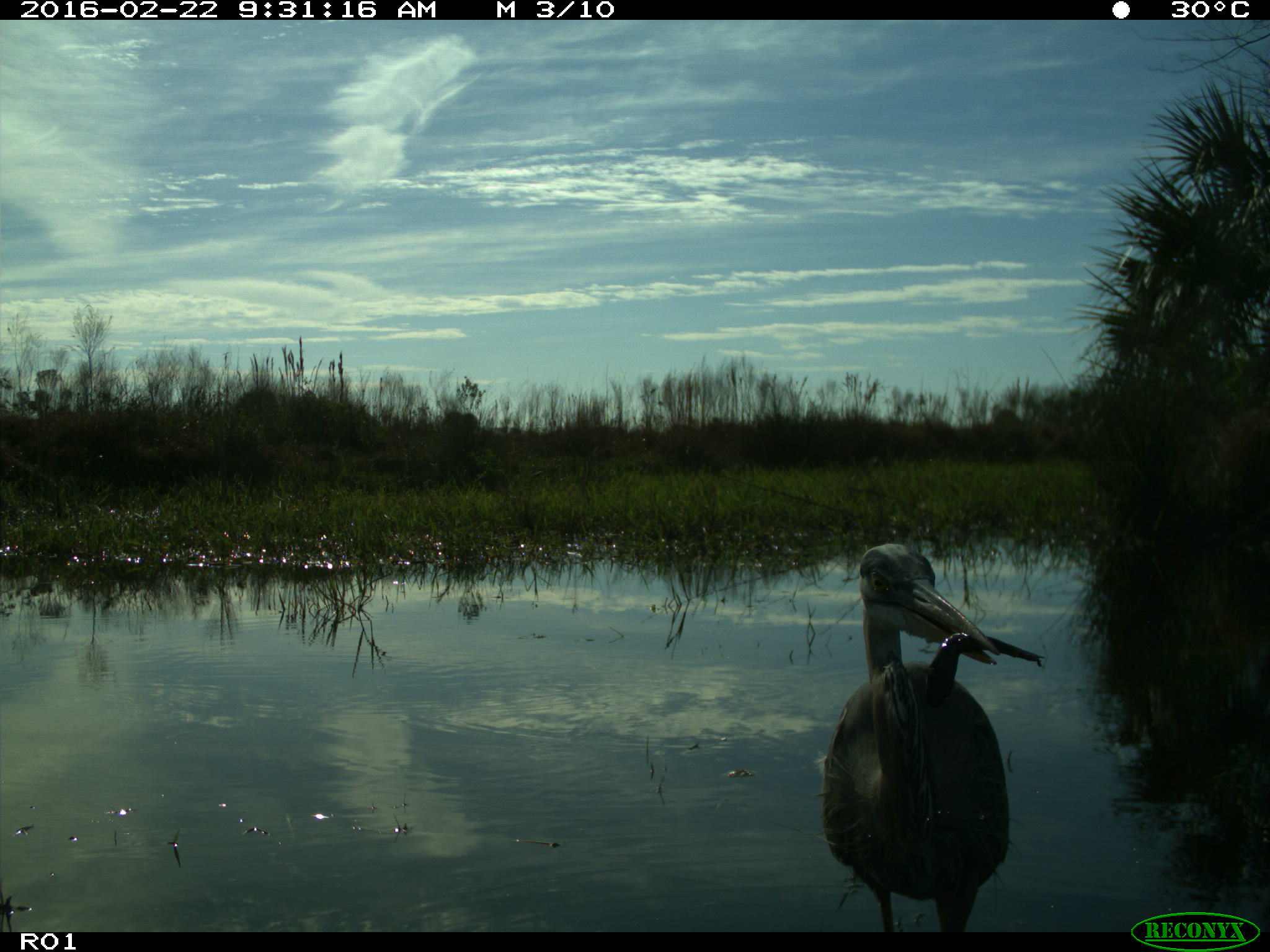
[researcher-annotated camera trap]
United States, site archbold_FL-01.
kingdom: Animalia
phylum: Chordata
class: Aves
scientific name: Aves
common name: birds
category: unidentified bird